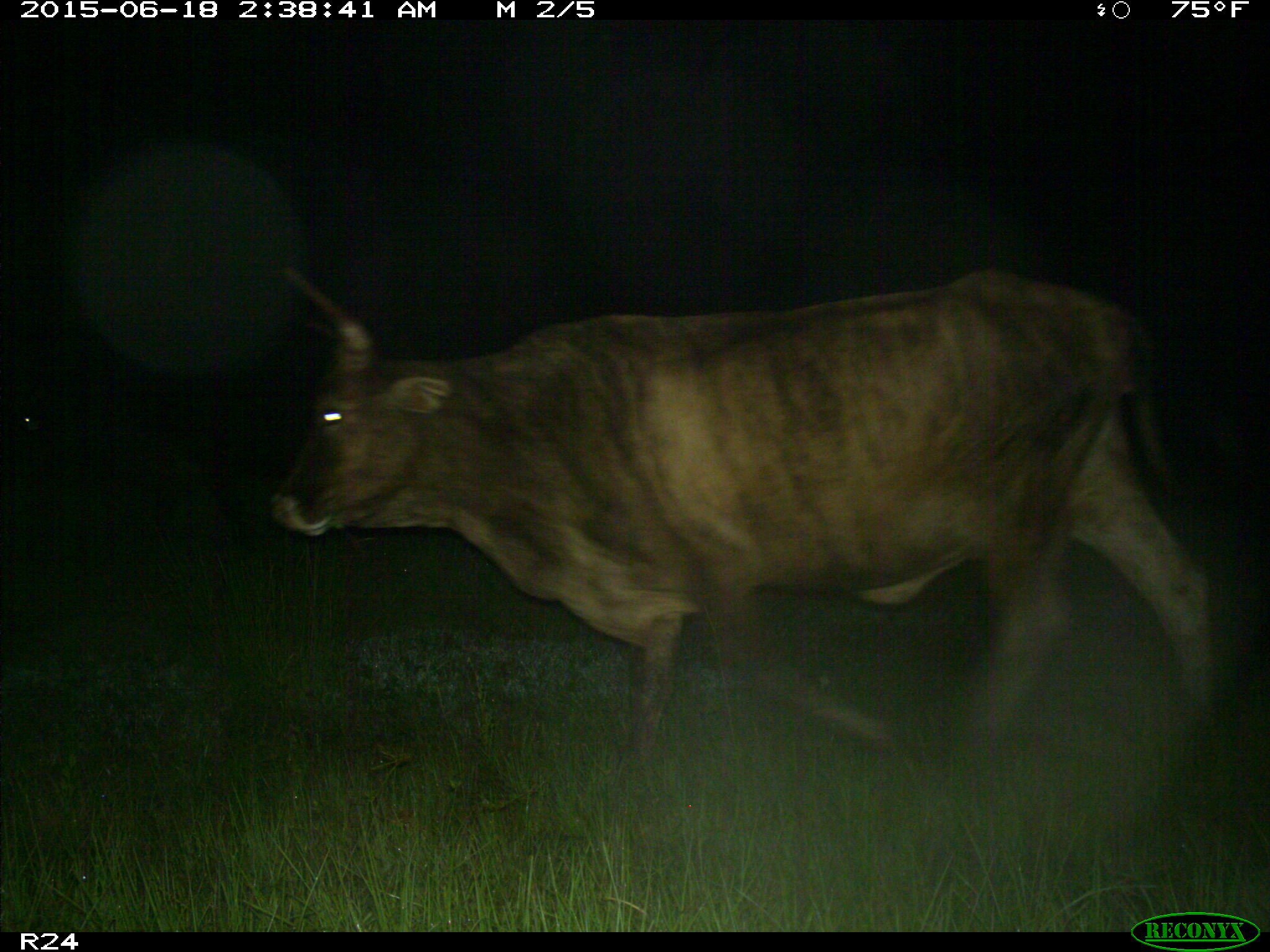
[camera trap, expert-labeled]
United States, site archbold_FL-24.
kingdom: Animalia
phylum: Chordata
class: Mammalia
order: Artiodactyla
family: Bovidae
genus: Bos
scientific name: Bos taurus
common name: domestic cow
Bos taurus (domestic cow).